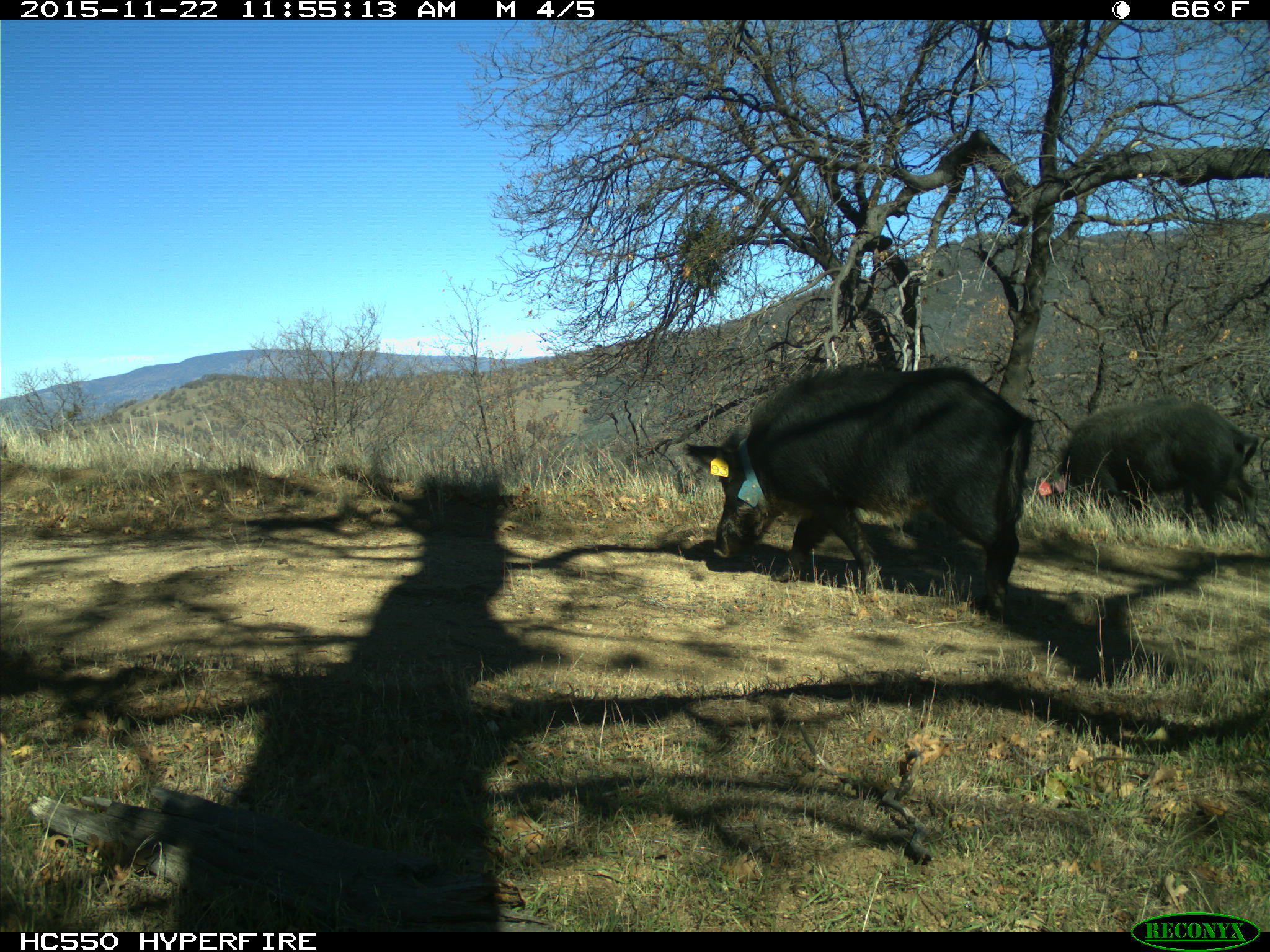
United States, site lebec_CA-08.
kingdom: Animalia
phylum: Chordata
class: Mammalia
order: Artiodactyla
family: Suidae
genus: Sus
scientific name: Sus scrofa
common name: wild boar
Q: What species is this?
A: Sus scrofa (wild boar).